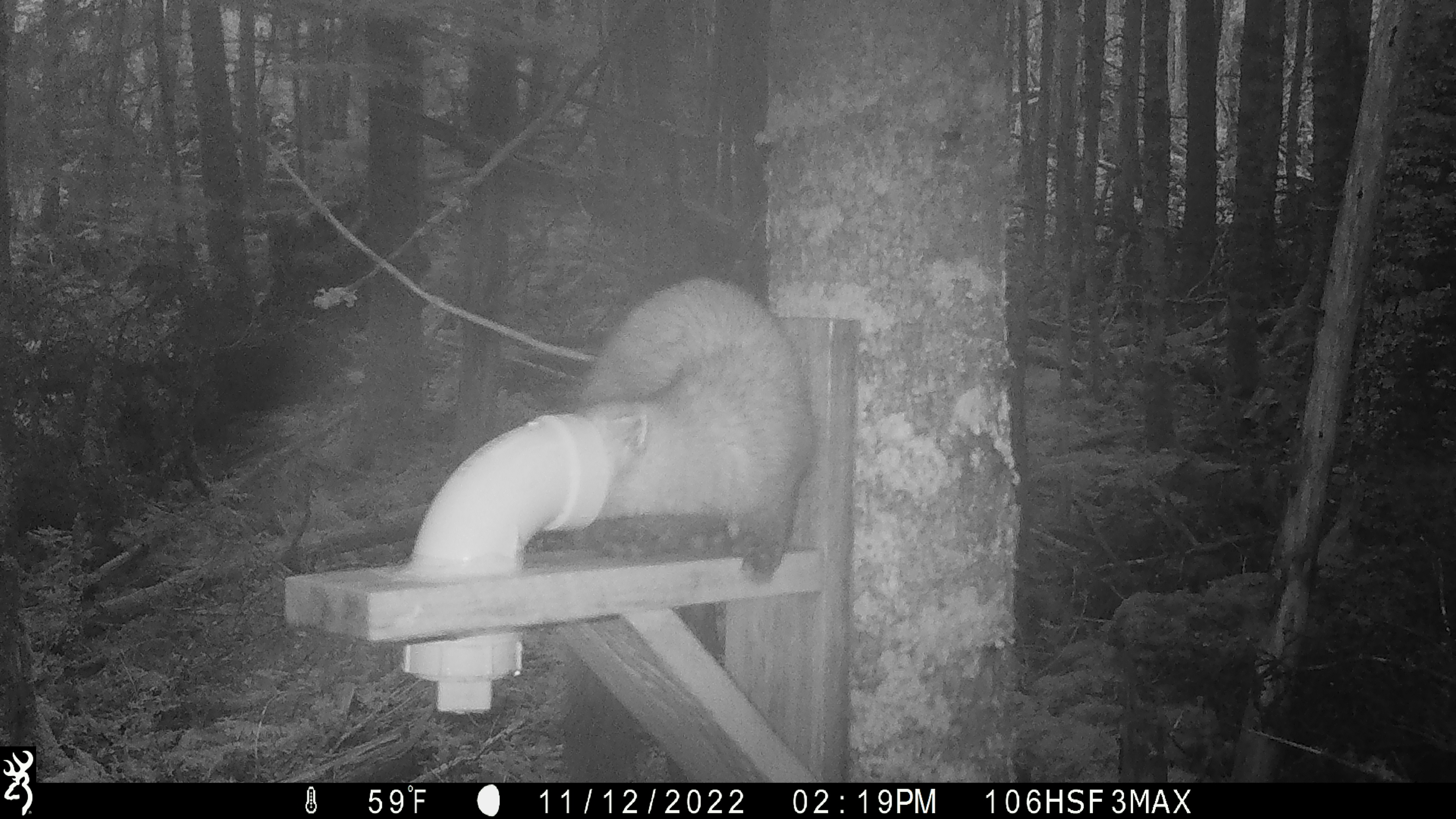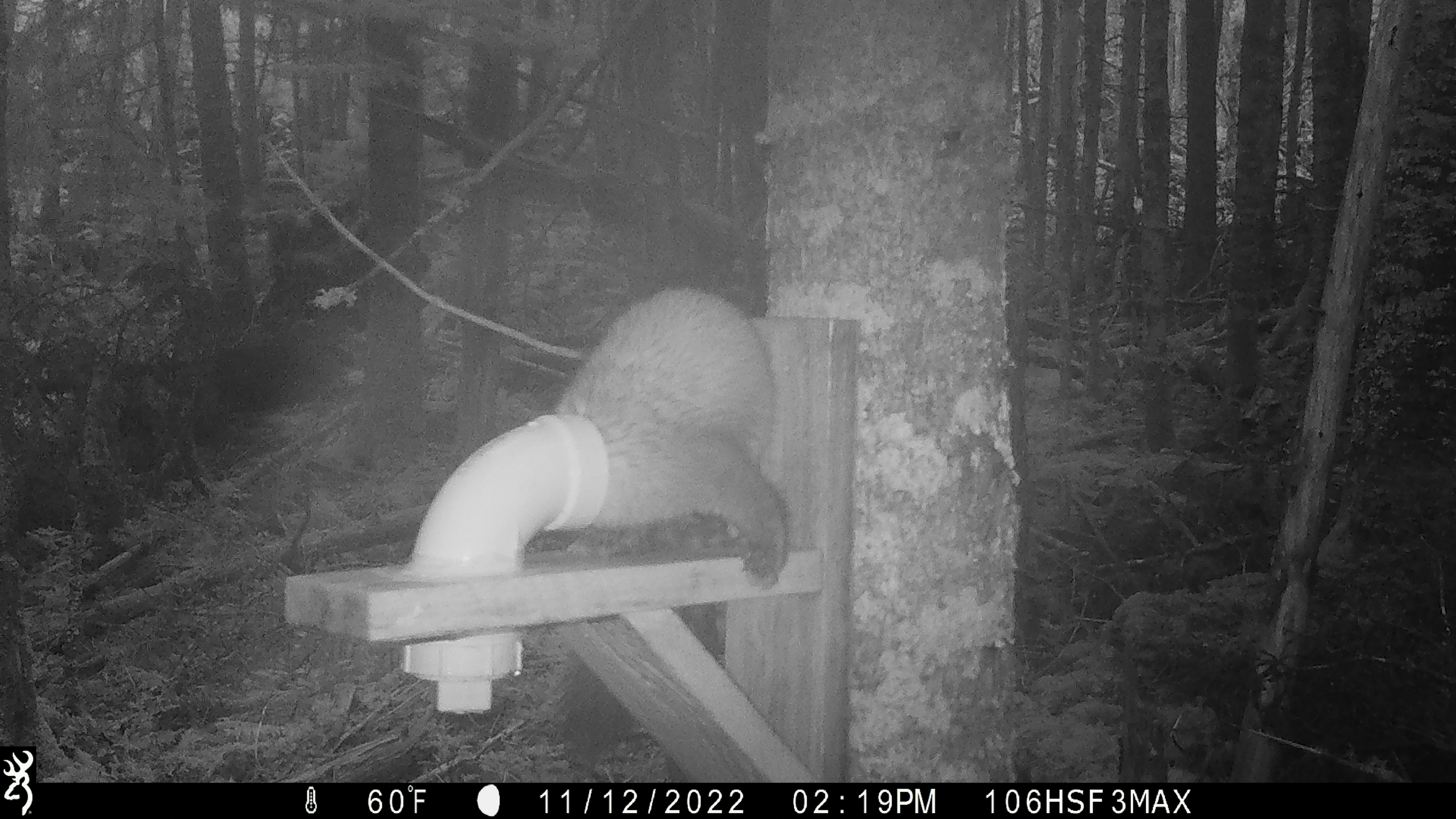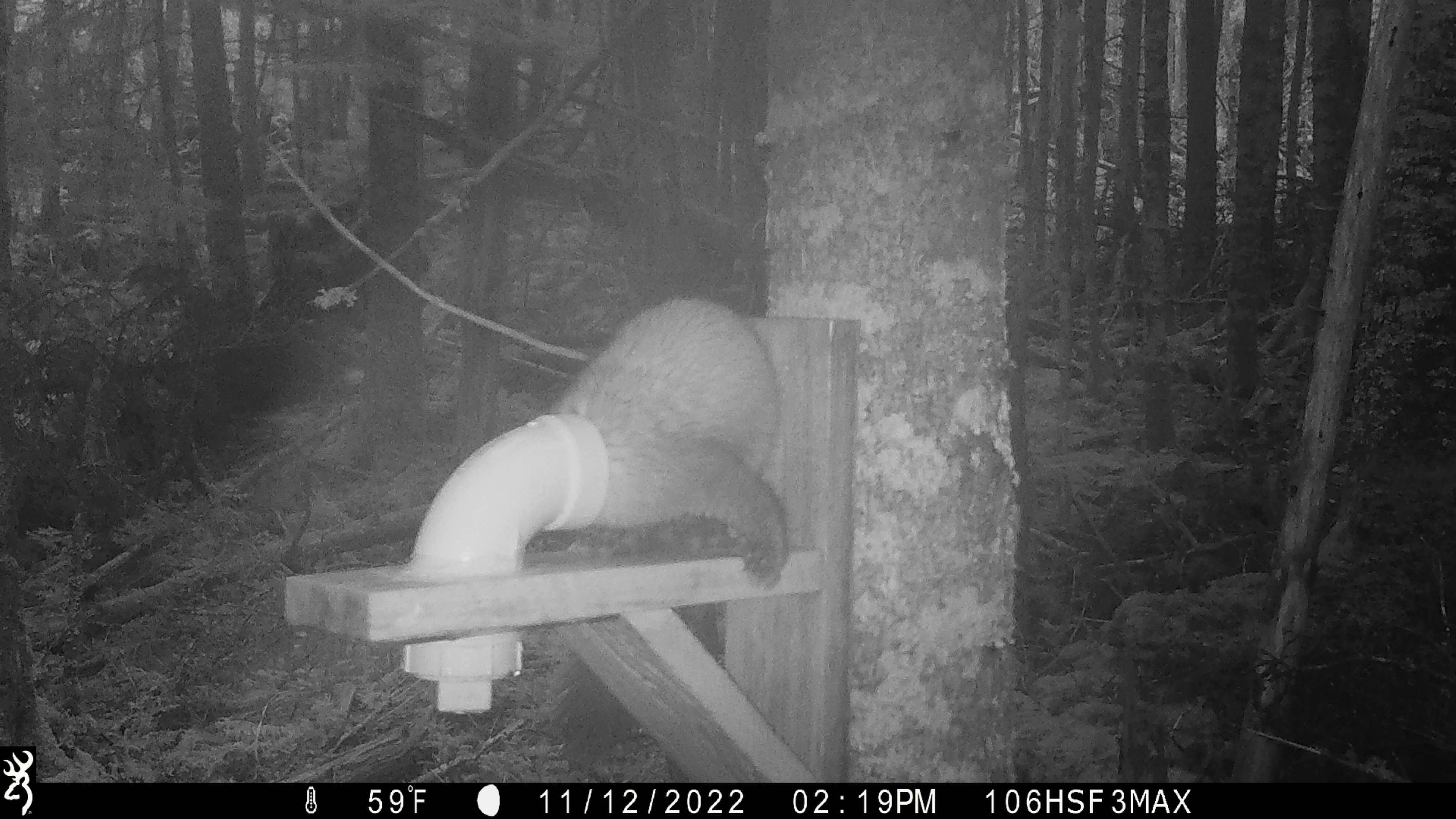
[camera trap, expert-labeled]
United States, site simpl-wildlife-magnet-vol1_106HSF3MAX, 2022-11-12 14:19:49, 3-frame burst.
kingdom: Animalia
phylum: Chordata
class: Mammalia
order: Carnivora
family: Mustelidae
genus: Martes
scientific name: Martes americana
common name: american marten